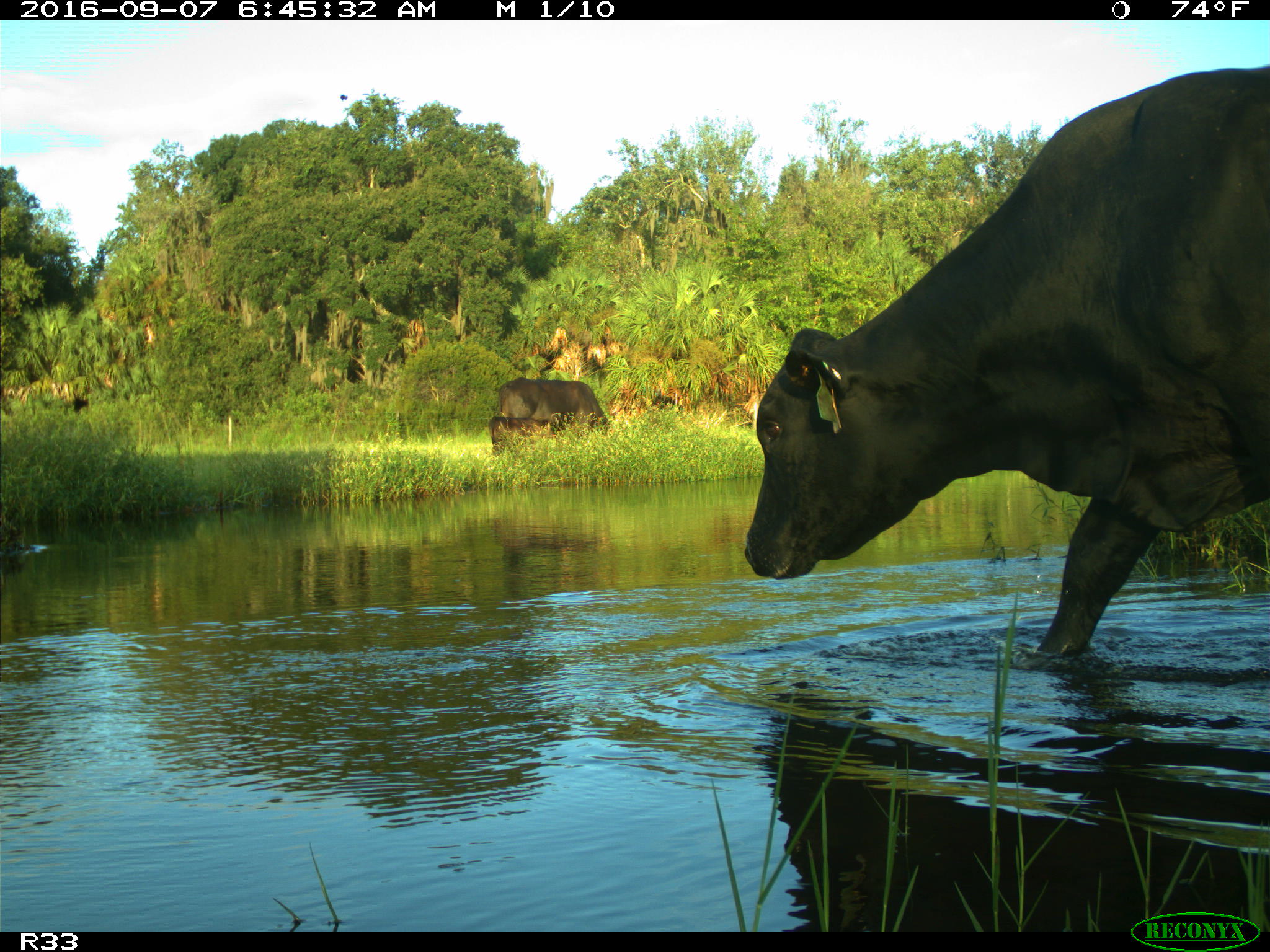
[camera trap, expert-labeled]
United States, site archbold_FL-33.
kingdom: Animalia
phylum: Chordata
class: Mammalia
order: Artiodactyla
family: Bovidae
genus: Bos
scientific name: Bos taurus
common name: domestic cow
Bos taurus (domestic cow).